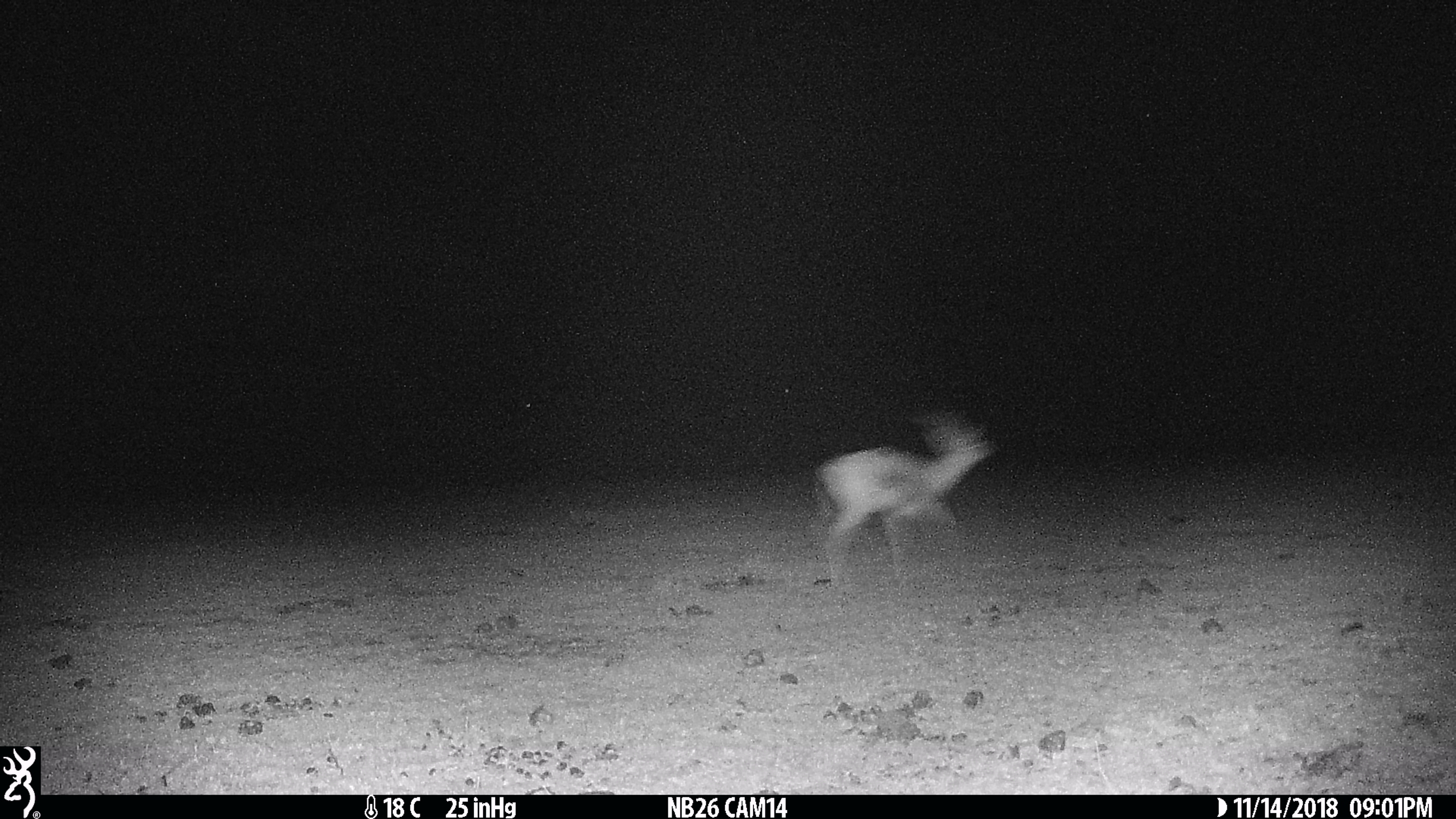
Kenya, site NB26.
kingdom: Animalia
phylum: Chordata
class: Mammalia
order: Artiodactyla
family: Bovidae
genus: Eudorcas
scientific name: Eudorcas thomsonii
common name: thomon's gazelle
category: gazelle thomsons